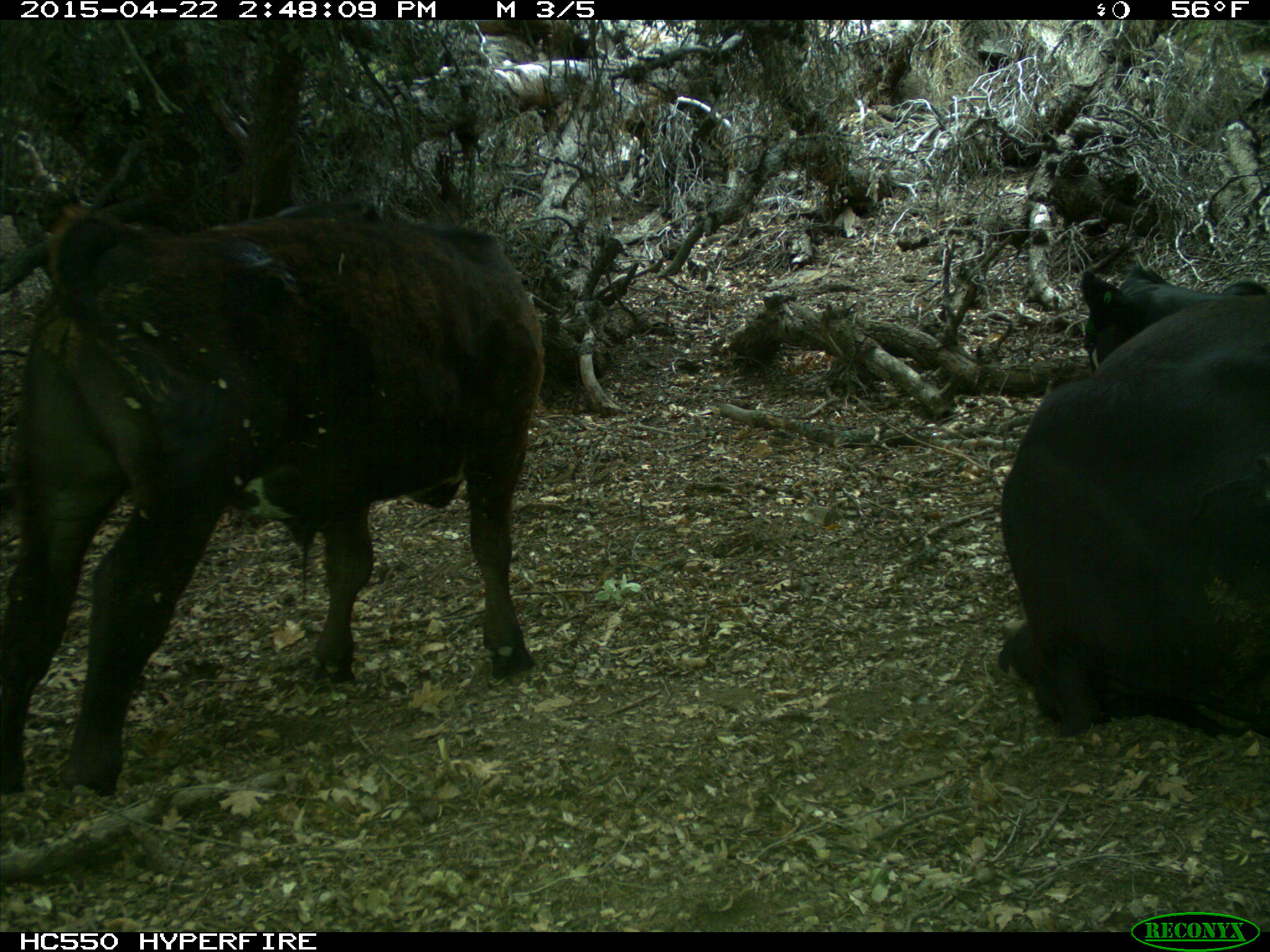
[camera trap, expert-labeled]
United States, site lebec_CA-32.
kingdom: Animalia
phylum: Chordata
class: Mammalia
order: Artiodactyla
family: Bovidae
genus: Bos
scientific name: Bos taurus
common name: domestic cow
Bos taurus (domestic cow).